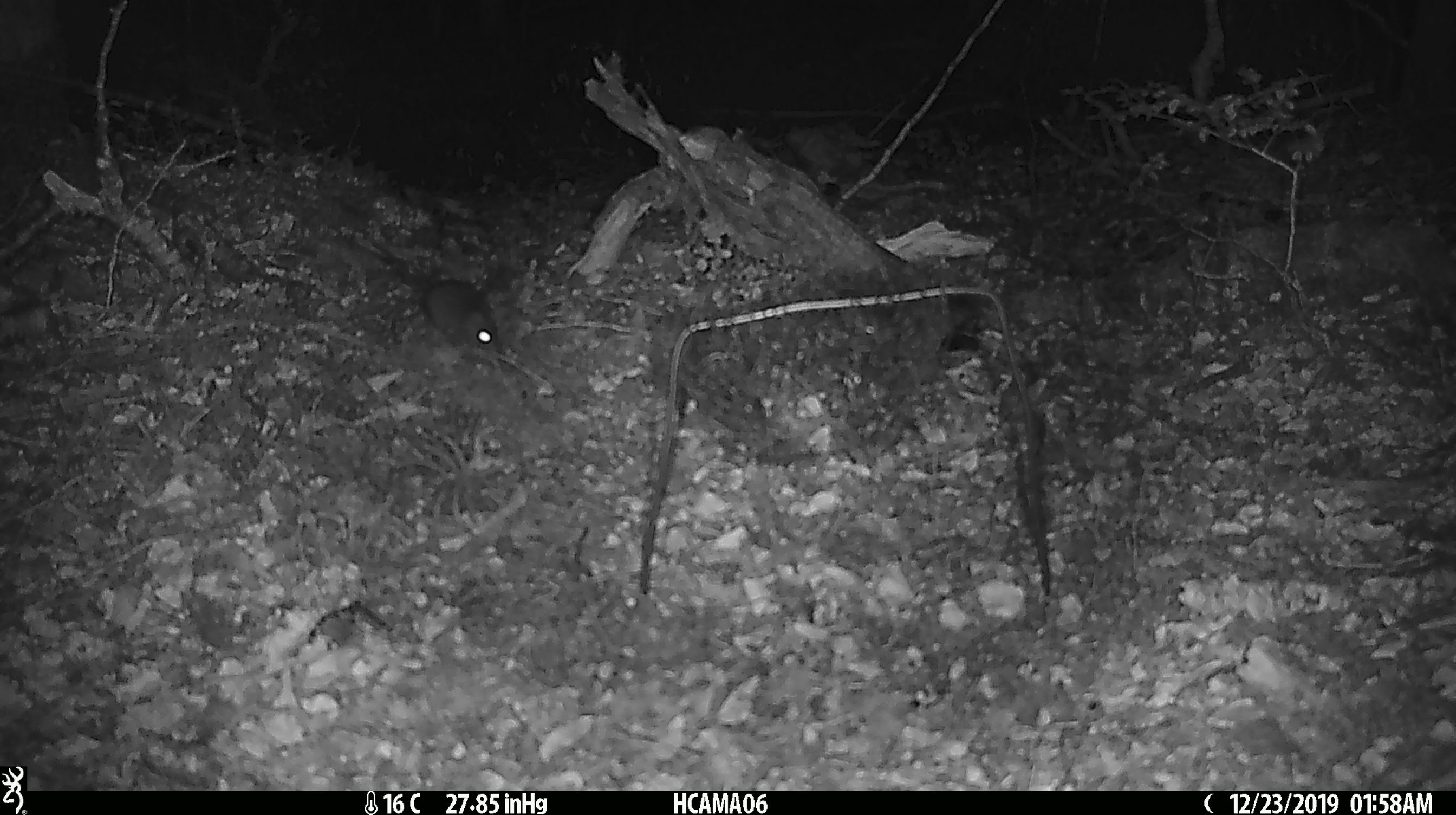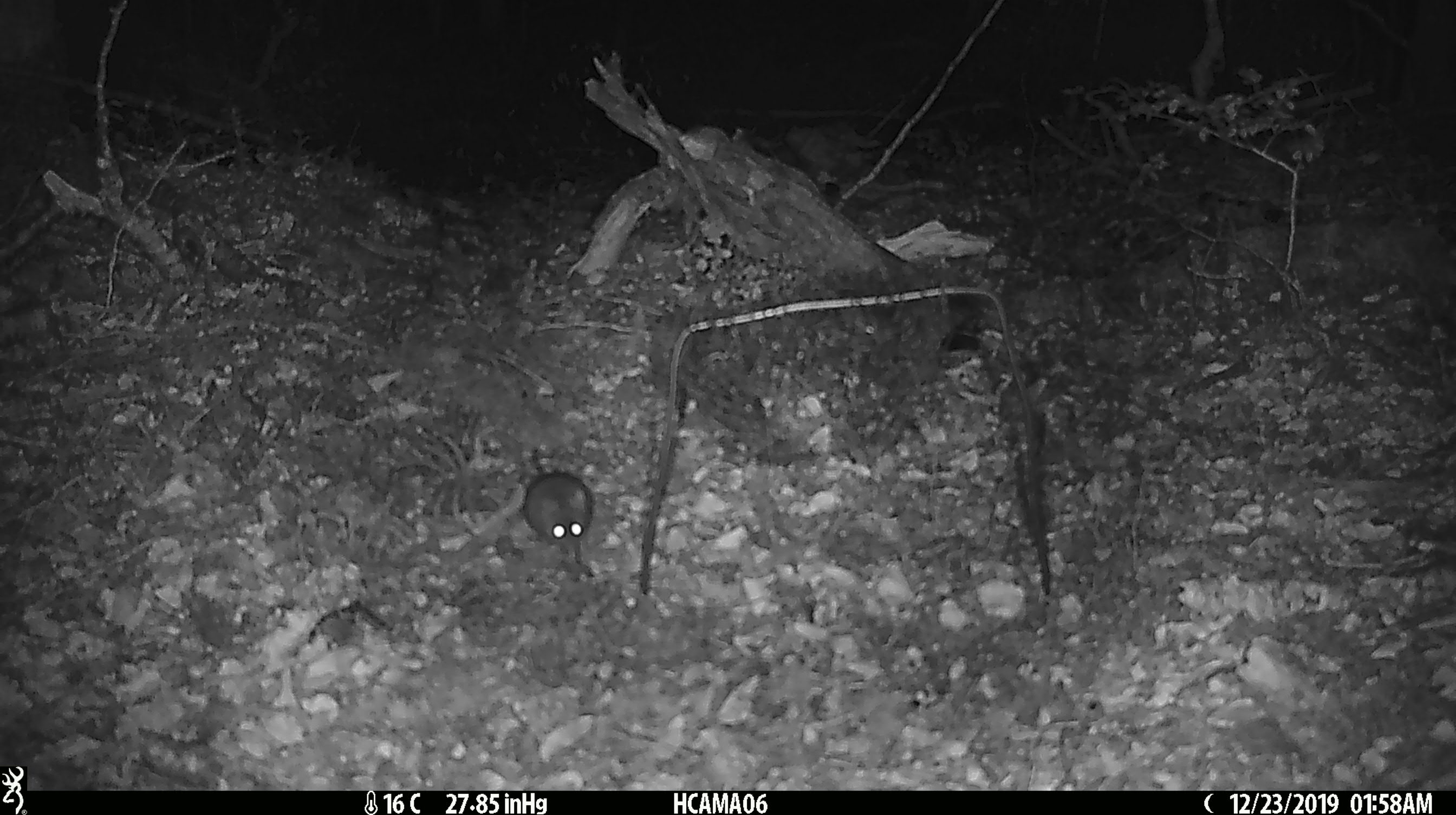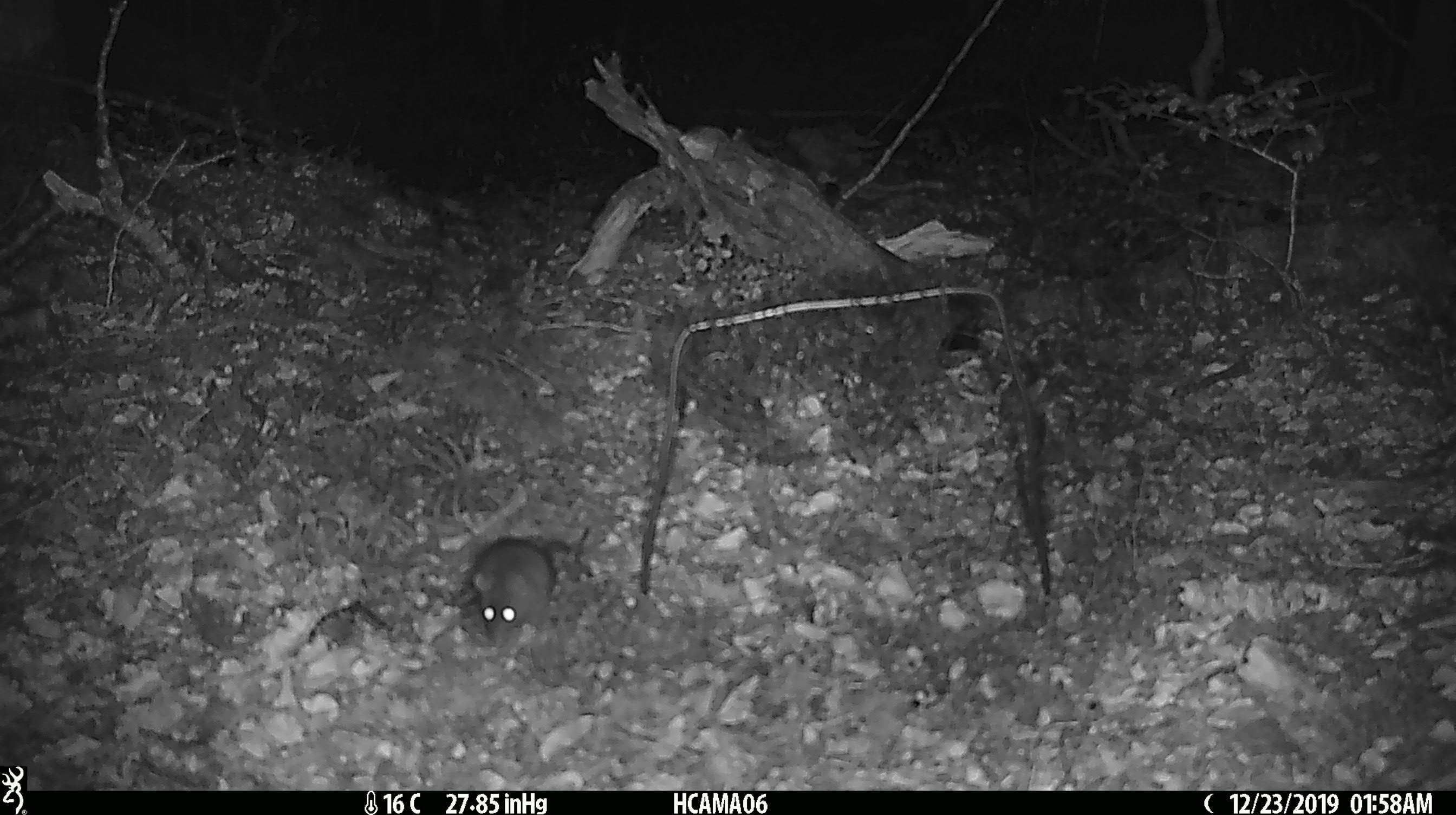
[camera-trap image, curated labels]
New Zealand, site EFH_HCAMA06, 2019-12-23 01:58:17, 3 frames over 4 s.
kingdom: Animalia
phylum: Chordata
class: Mammalia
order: Rodentia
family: Muridae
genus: Mus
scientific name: Mus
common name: mouse